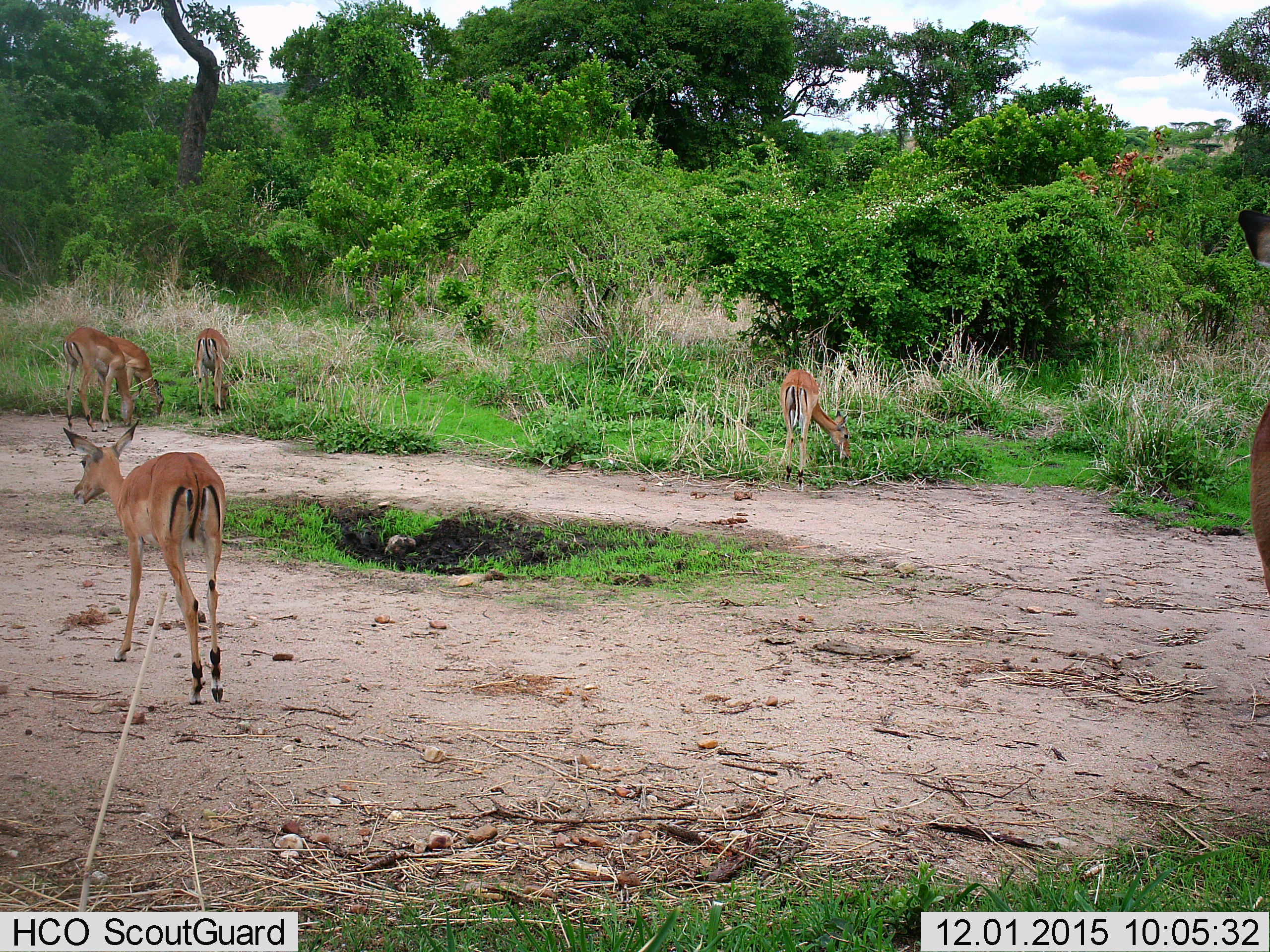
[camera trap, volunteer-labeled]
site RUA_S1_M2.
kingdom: Animalia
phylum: Chordata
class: Mammalia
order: Artiodactyla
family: Bovidae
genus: Aepyceros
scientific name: Aepyceros melampus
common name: impala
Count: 6.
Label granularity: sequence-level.